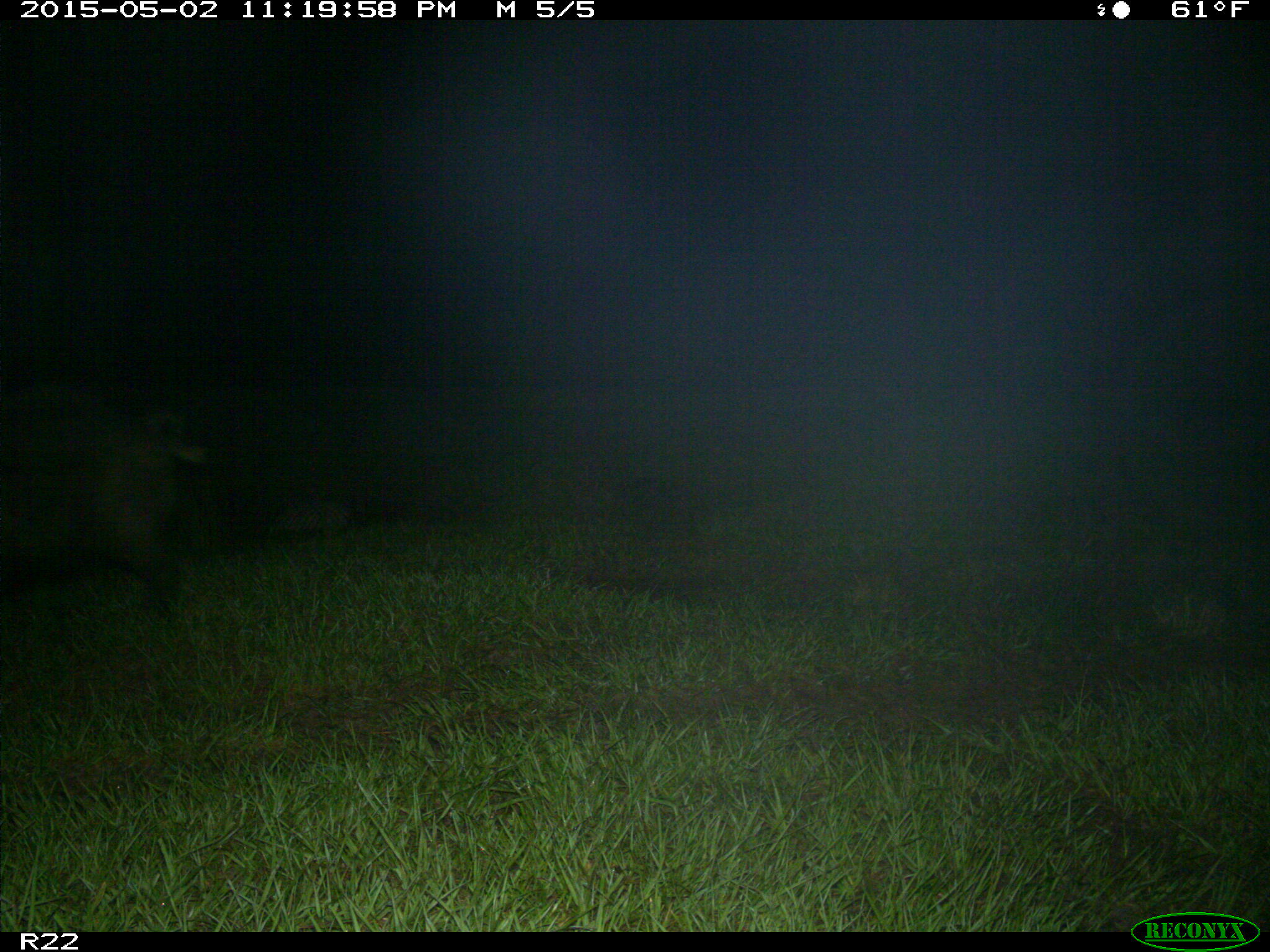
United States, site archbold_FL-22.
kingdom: Animalia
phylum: Chordata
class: Mammalia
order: Artiodactyla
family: Suidae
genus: Sus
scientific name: Sus scrofa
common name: wild boar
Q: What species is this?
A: Sus scrofa (wild boar).